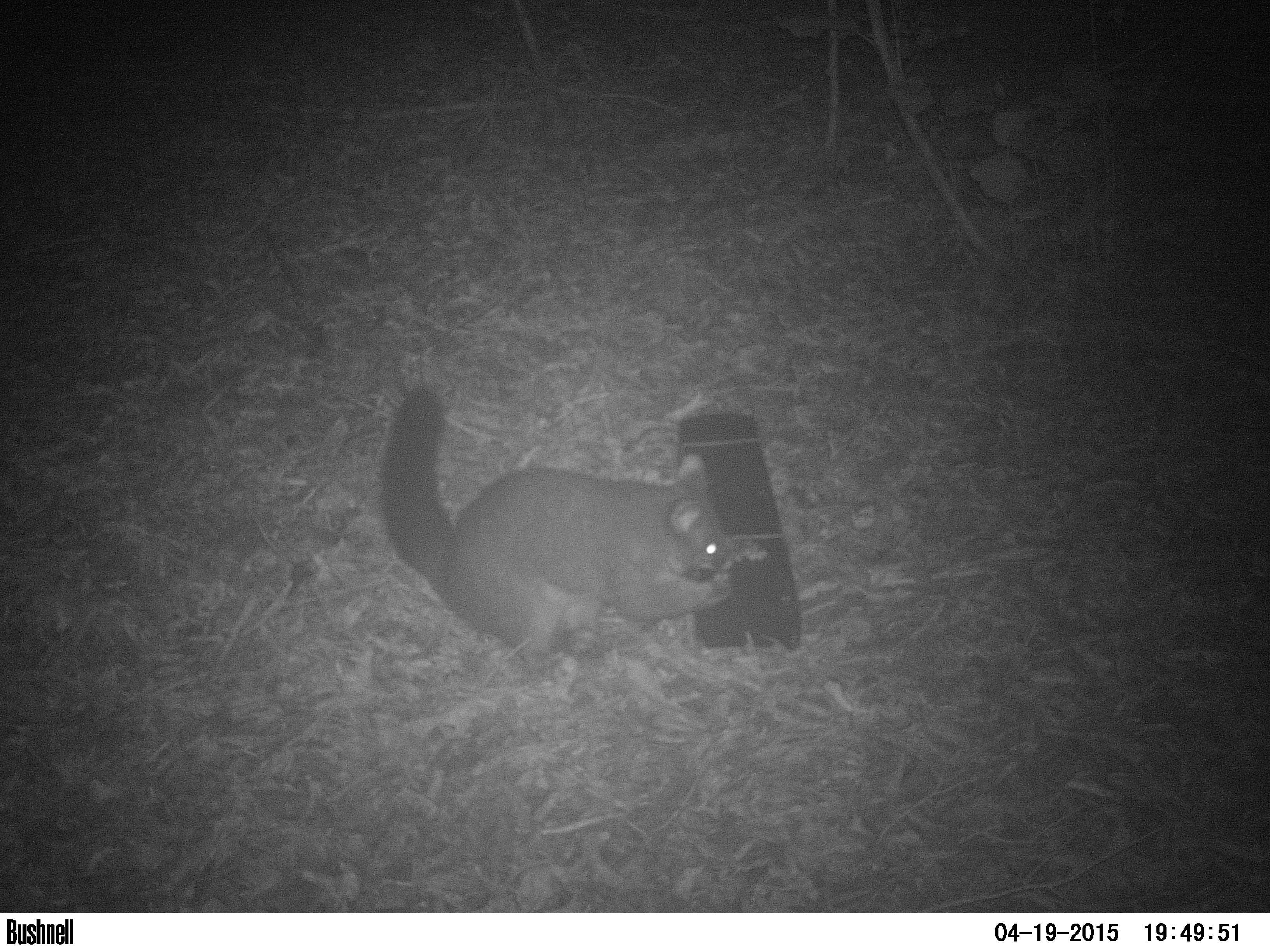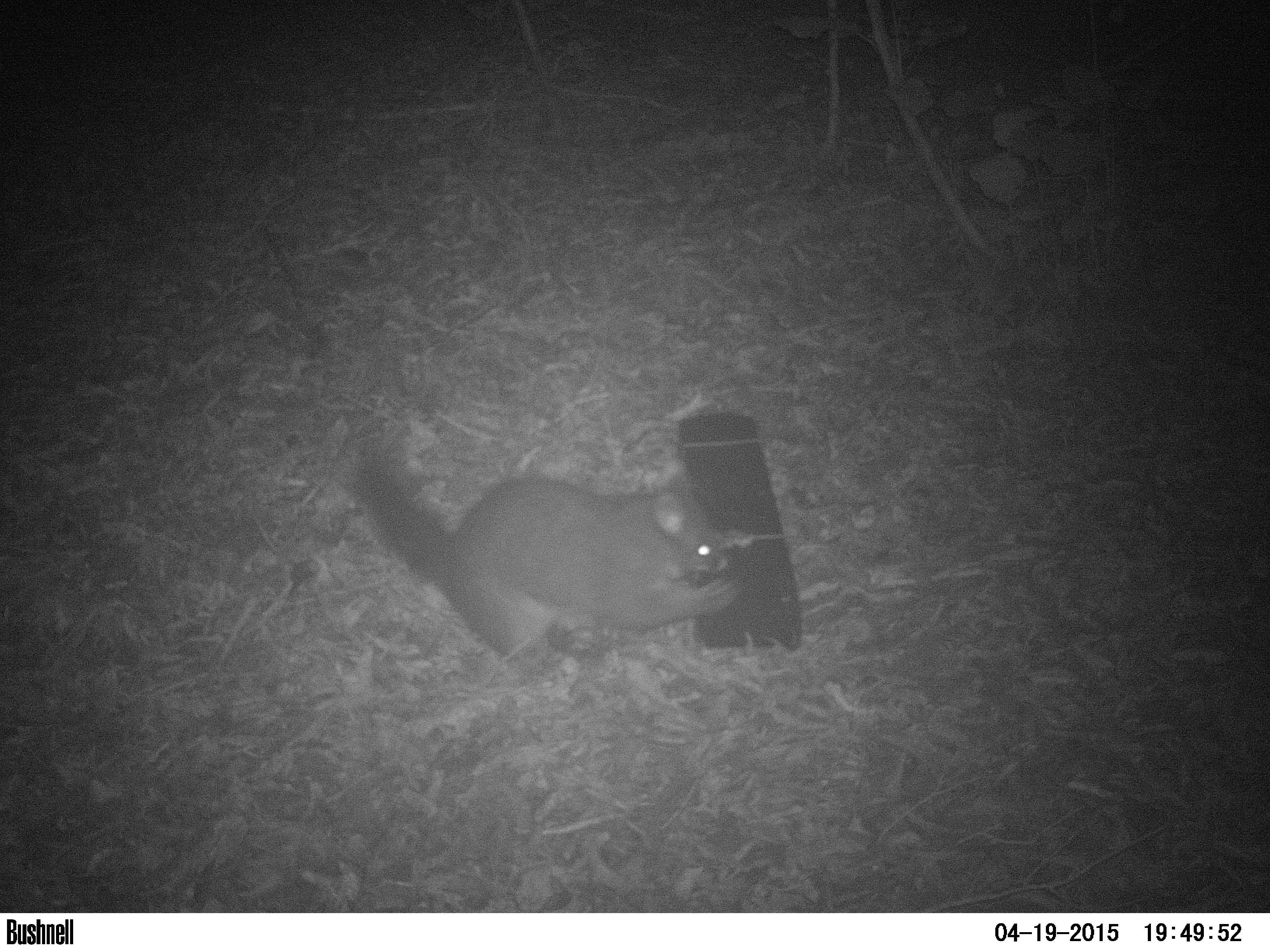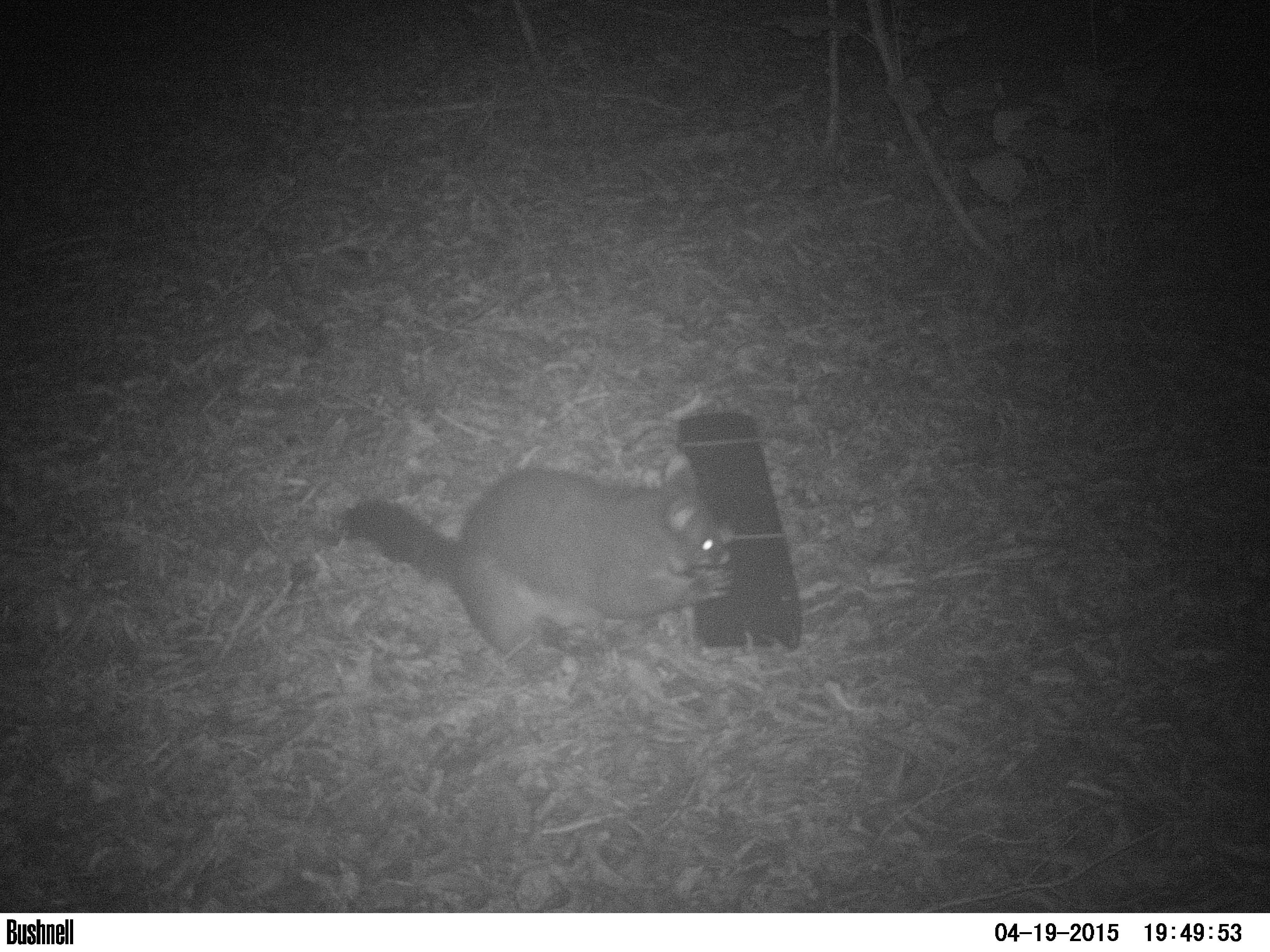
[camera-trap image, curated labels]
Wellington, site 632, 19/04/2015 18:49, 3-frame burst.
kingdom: Animalia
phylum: Chordata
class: Mammalia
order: Didelphimorphia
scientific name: Didelphimorphia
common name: possum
Possum (Didelphimorphia).